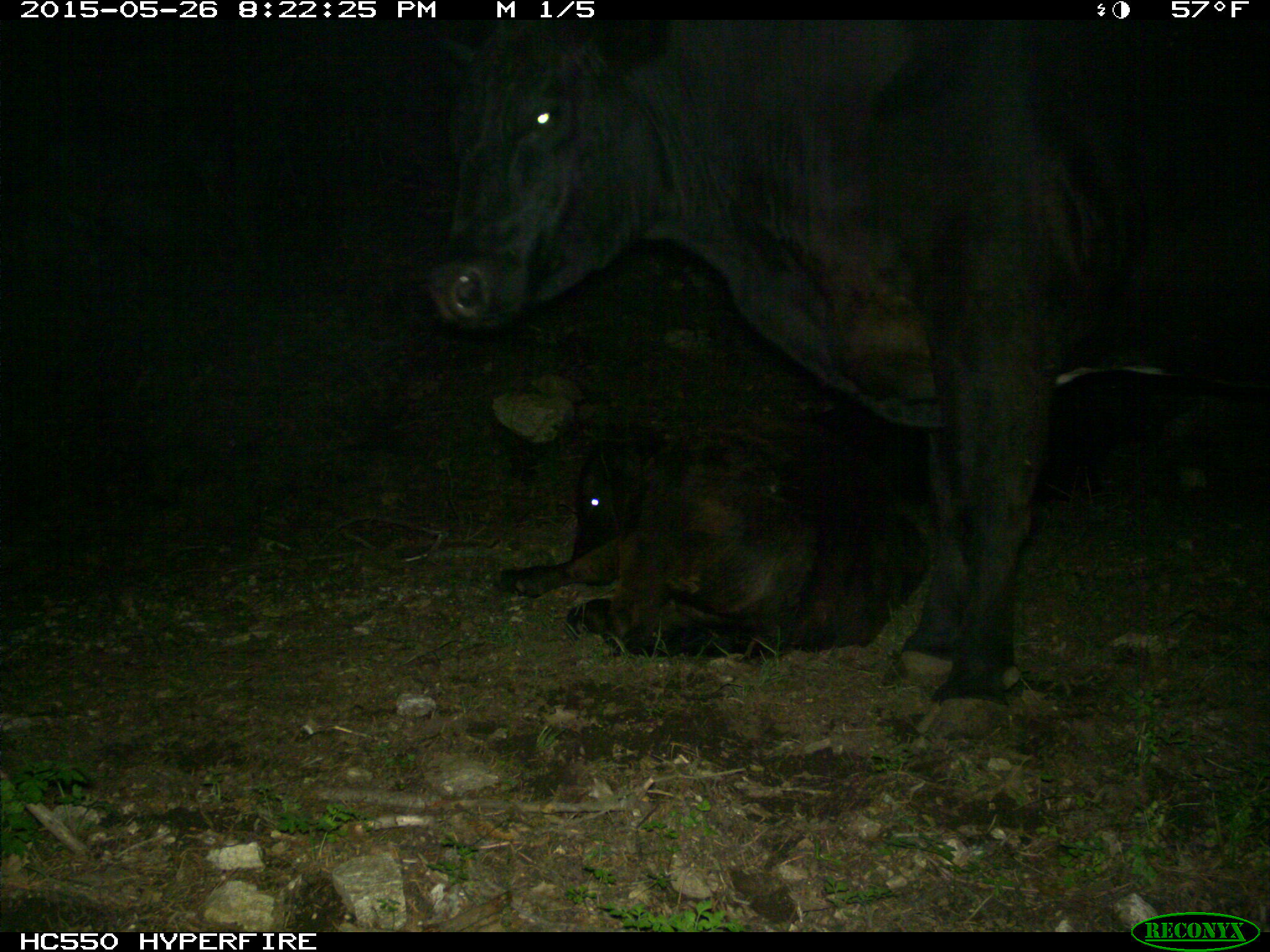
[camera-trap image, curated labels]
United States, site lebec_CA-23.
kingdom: Animalia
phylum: Chordata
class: Mammalia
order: Artiodactyla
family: Bovidae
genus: Bos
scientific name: Bos taurus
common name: domestic cow